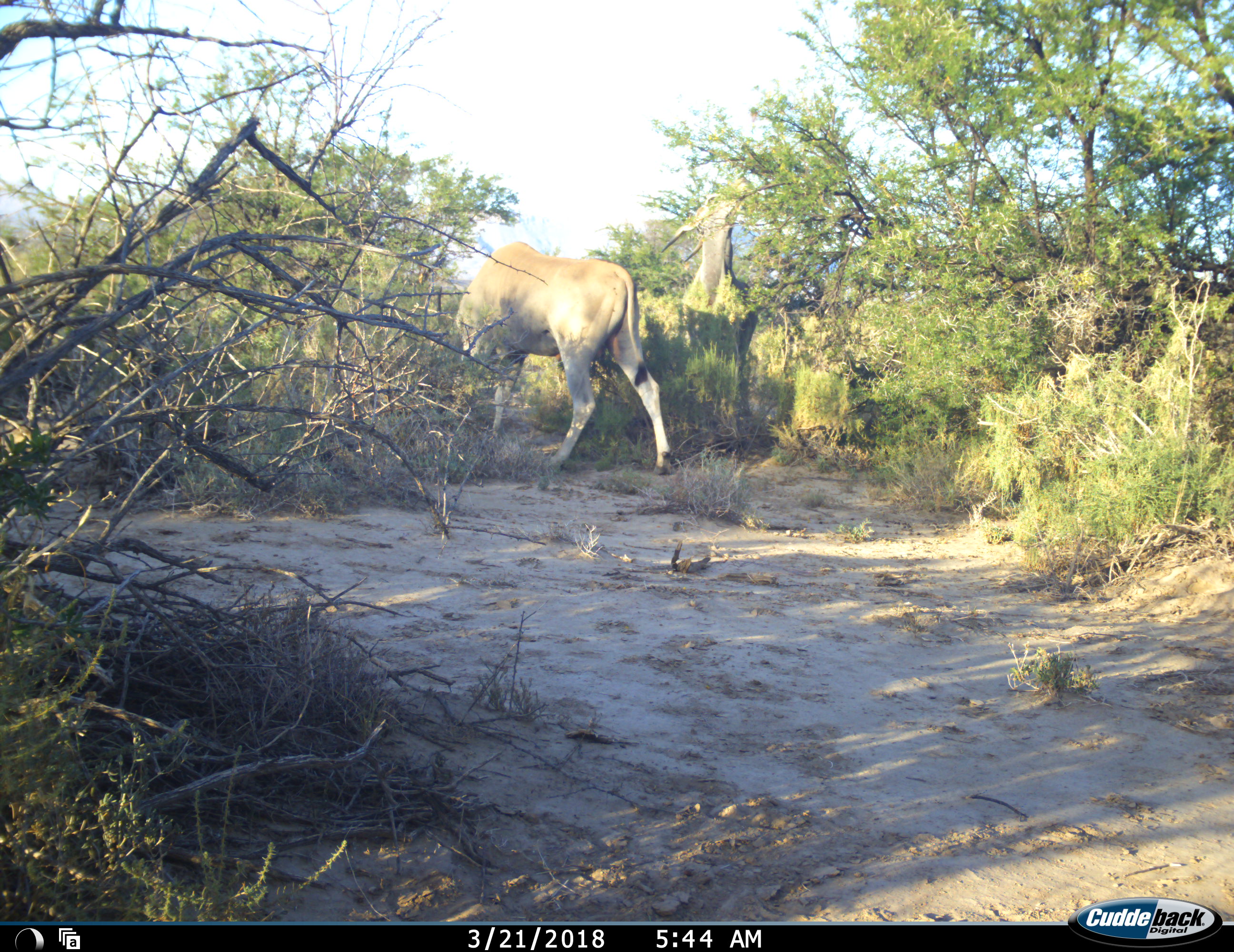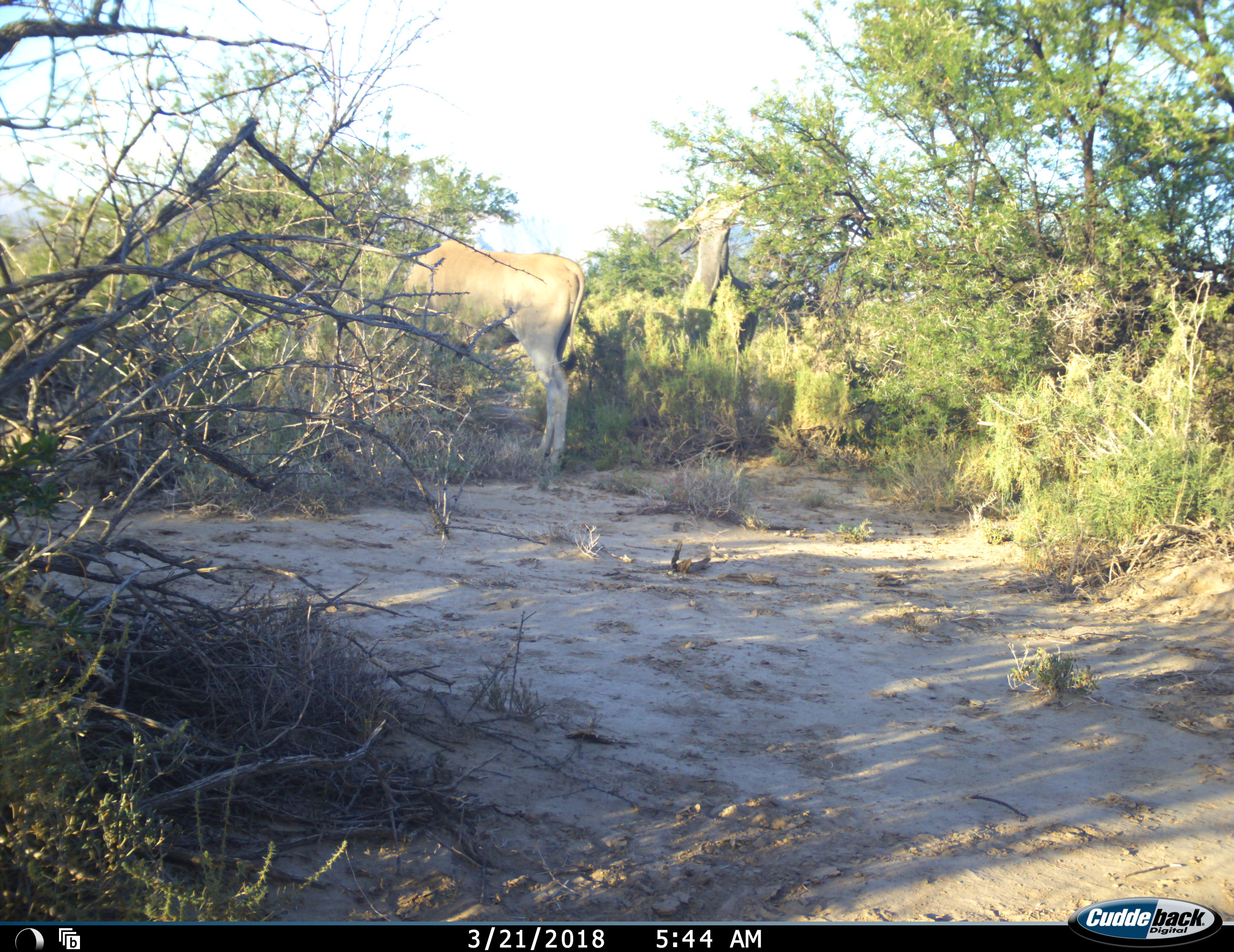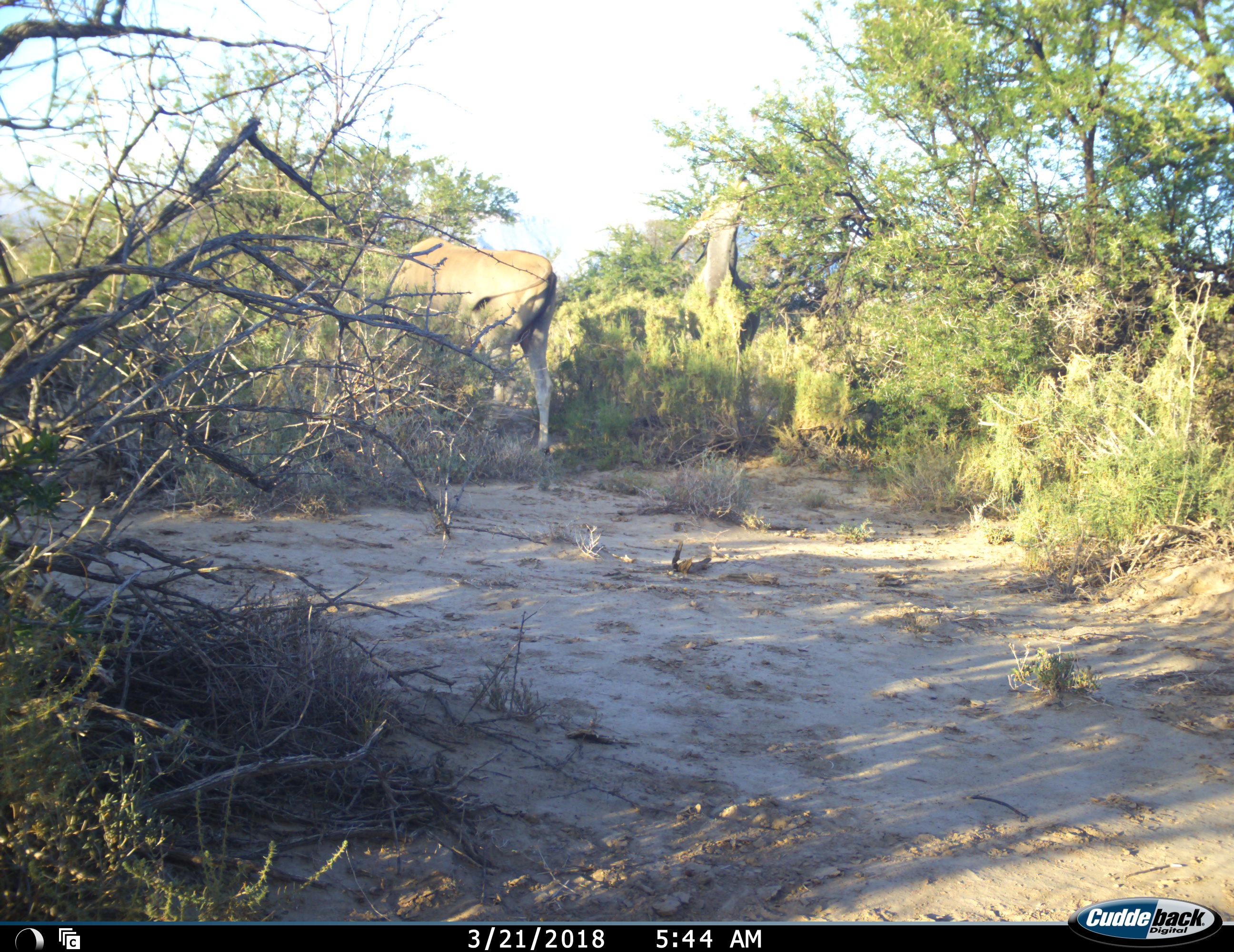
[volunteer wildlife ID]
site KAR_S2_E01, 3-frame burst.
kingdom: Animalia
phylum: Chordata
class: Mammalia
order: Artiodactyla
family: Bovidae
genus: Tragelaphus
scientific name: Tragelaphus oryx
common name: eland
Eland (Tragelaphus oryx), count 2. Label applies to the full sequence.